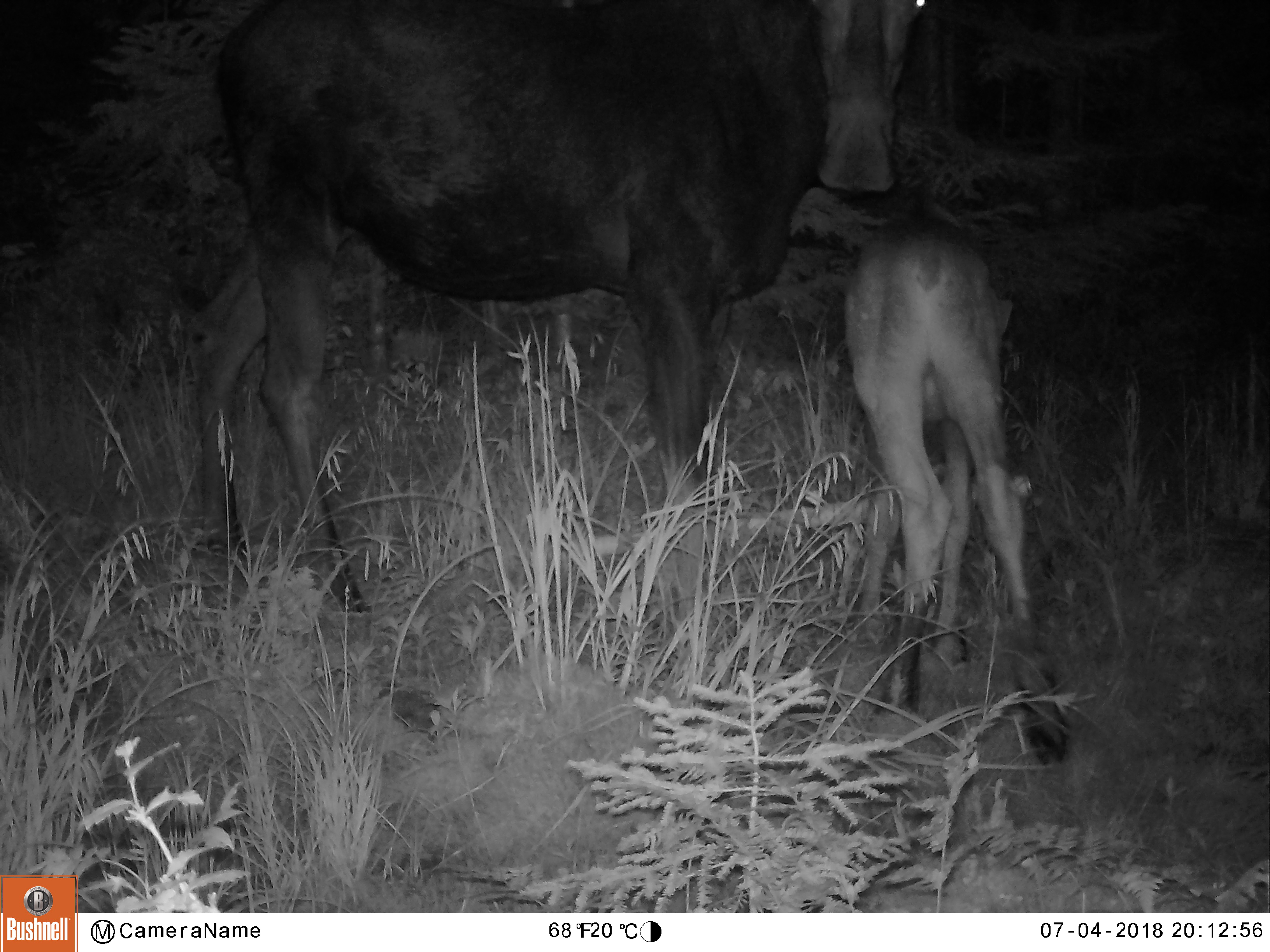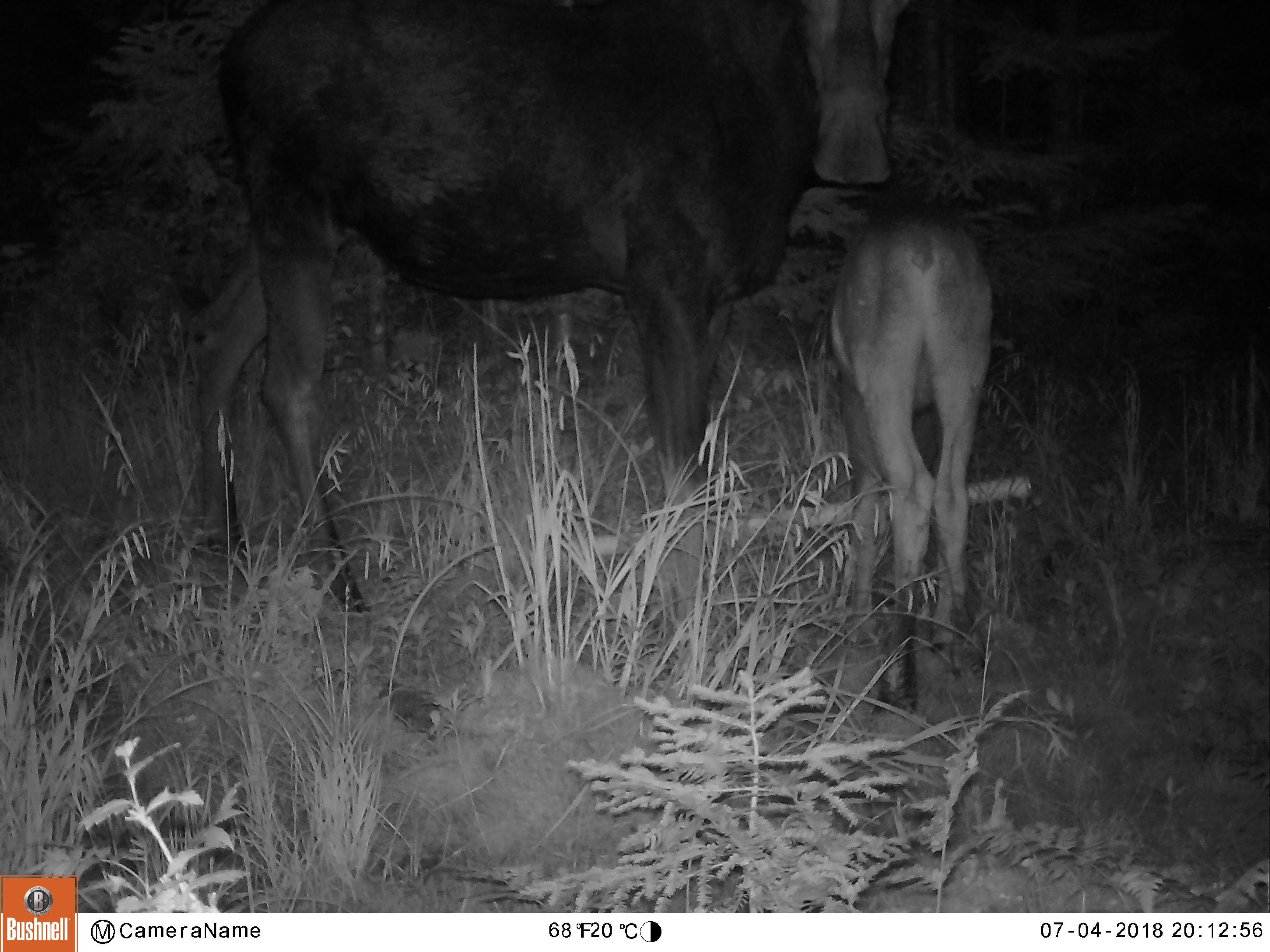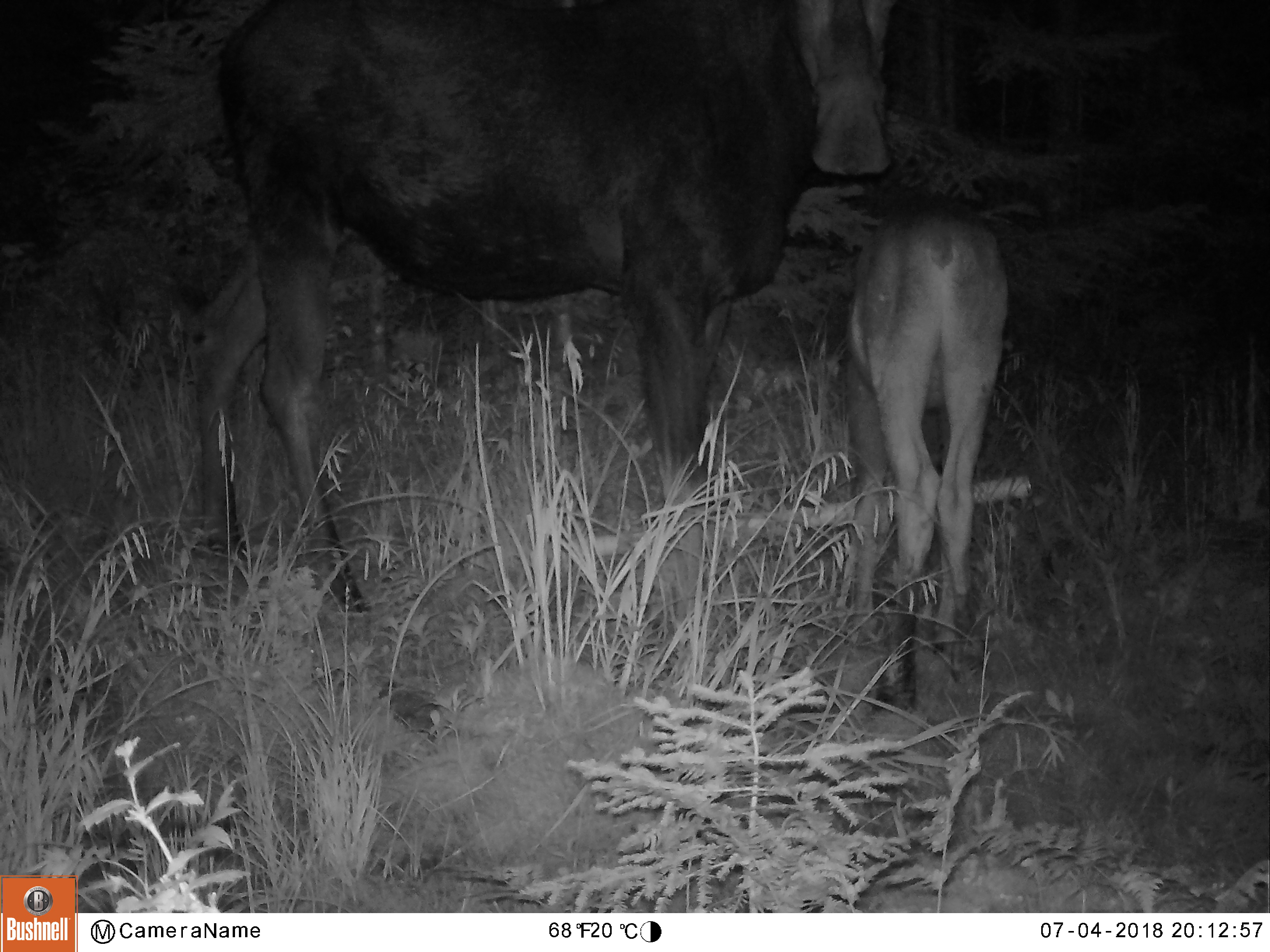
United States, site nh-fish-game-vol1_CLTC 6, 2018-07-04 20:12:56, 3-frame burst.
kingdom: Animalia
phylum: Chordata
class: Mammalia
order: Artiodactyla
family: Cervidae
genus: Alces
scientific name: Alces alces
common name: moose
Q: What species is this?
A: Moose (Alces alces).